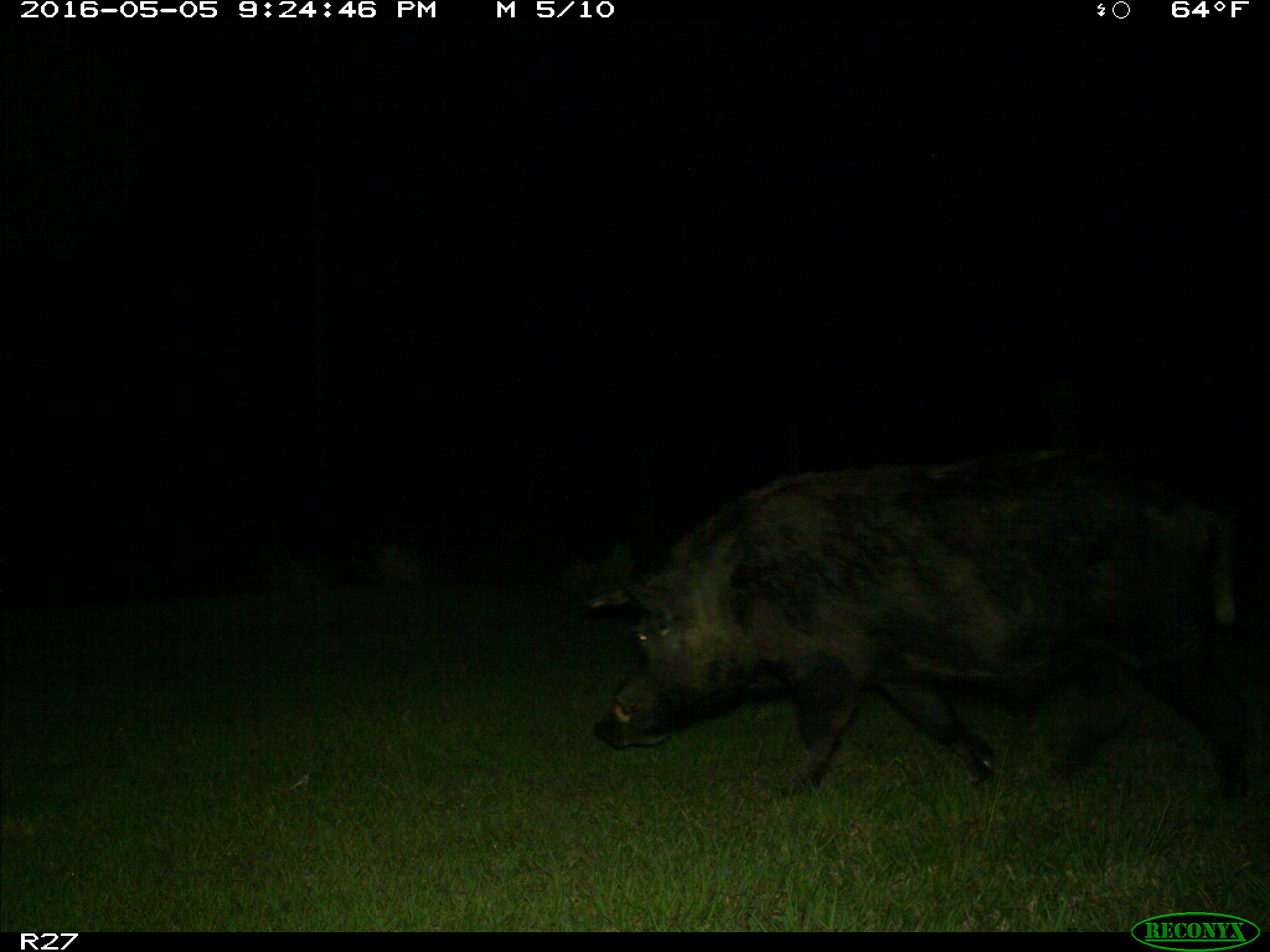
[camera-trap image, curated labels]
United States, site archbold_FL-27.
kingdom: Animalia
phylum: Chordata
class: Mammalia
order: Artiodactyla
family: Suidae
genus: Sus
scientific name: Sus scrofa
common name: wild boar